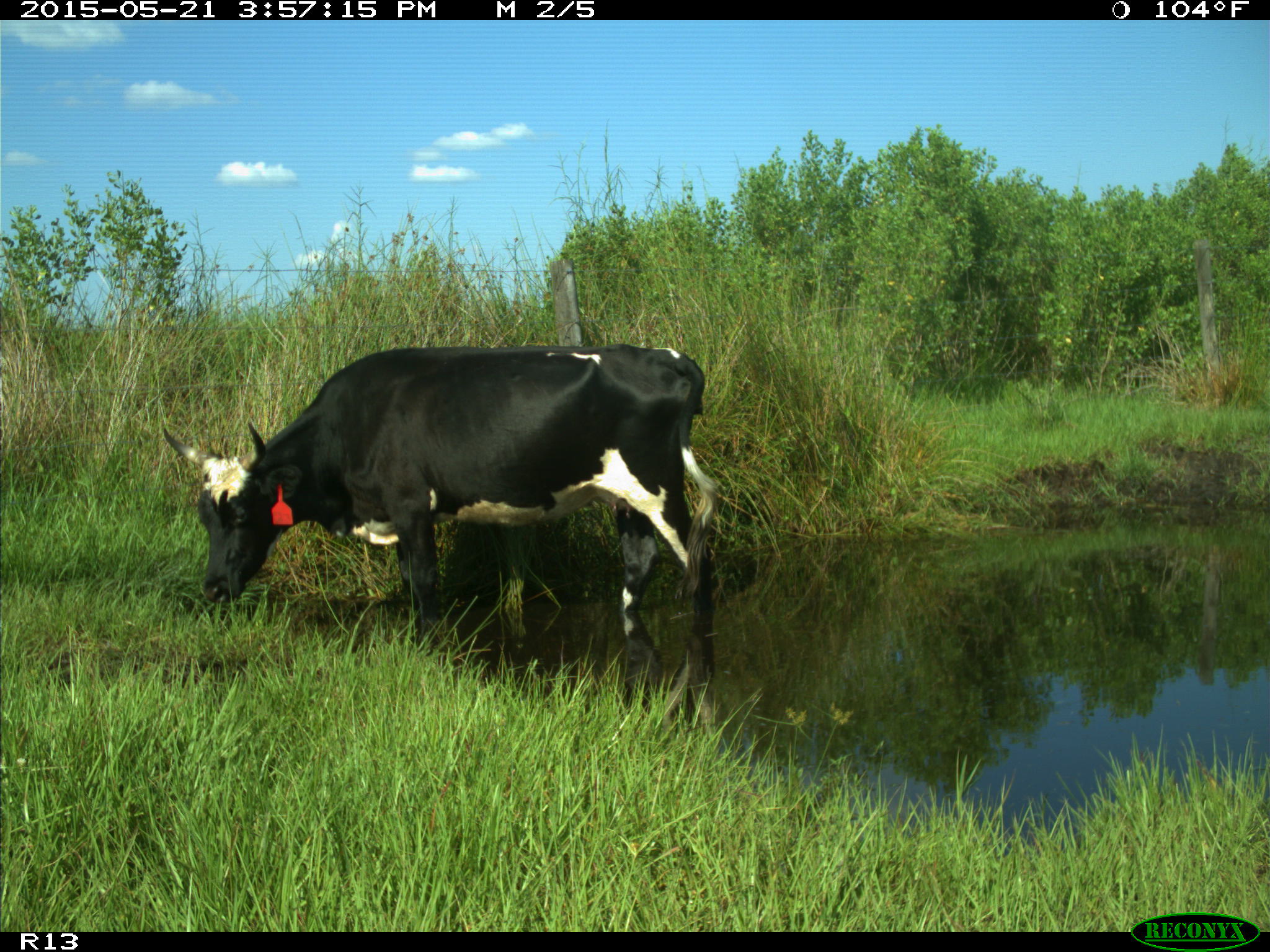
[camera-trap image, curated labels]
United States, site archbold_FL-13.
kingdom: Animalia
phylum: Chordata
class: Mammalia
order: Artiodactyla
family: Bovidae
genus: Bos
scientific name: Bos taurus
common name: domestic cow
Bos taurus (domestic cow).